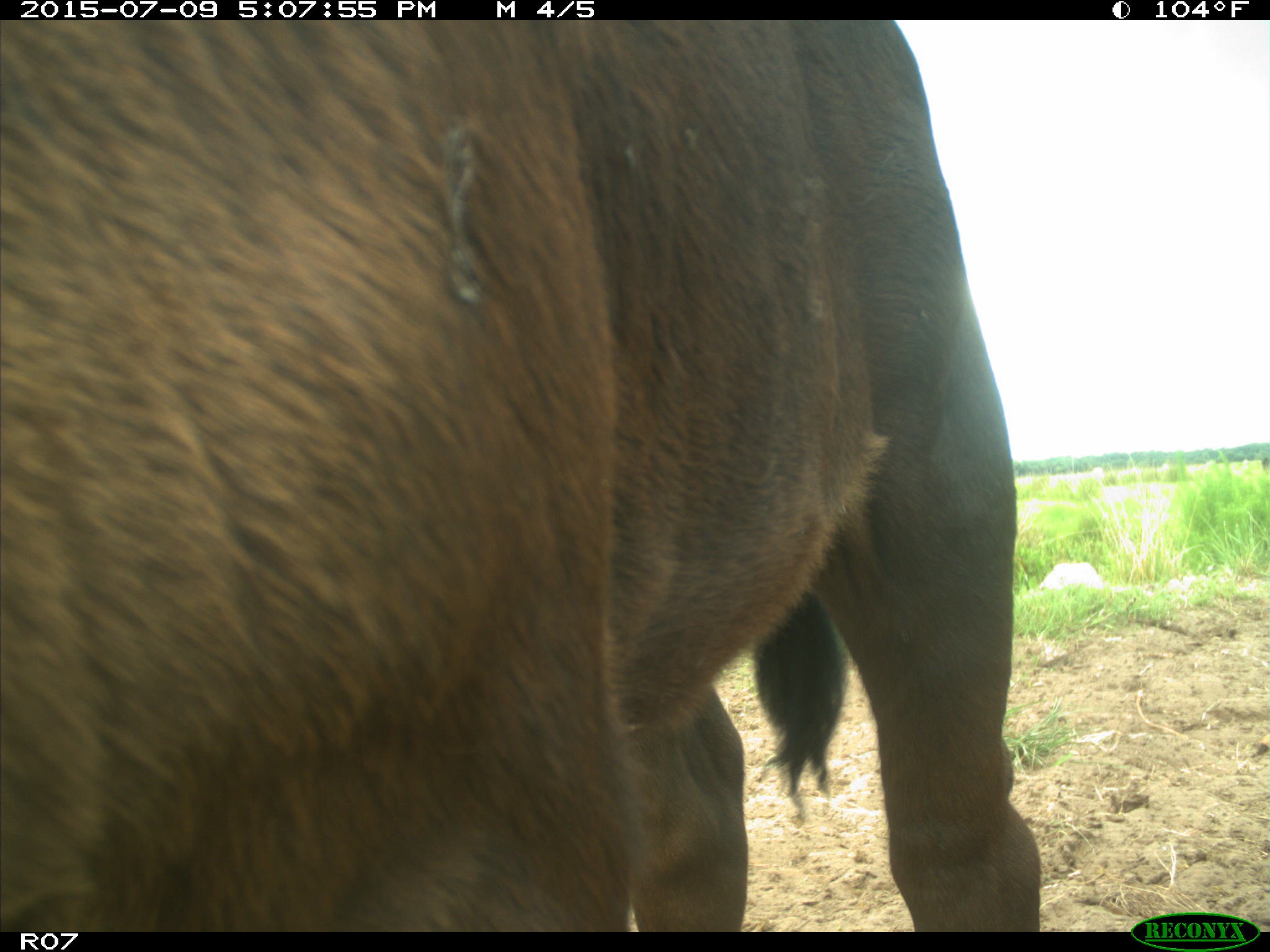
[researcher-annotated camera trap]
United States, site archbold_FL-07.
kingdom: Animalia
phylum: Chordata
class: Mammalia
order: Artiodactyla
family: Bovidae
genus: Bos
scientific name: Bos taurus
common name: domestic cow